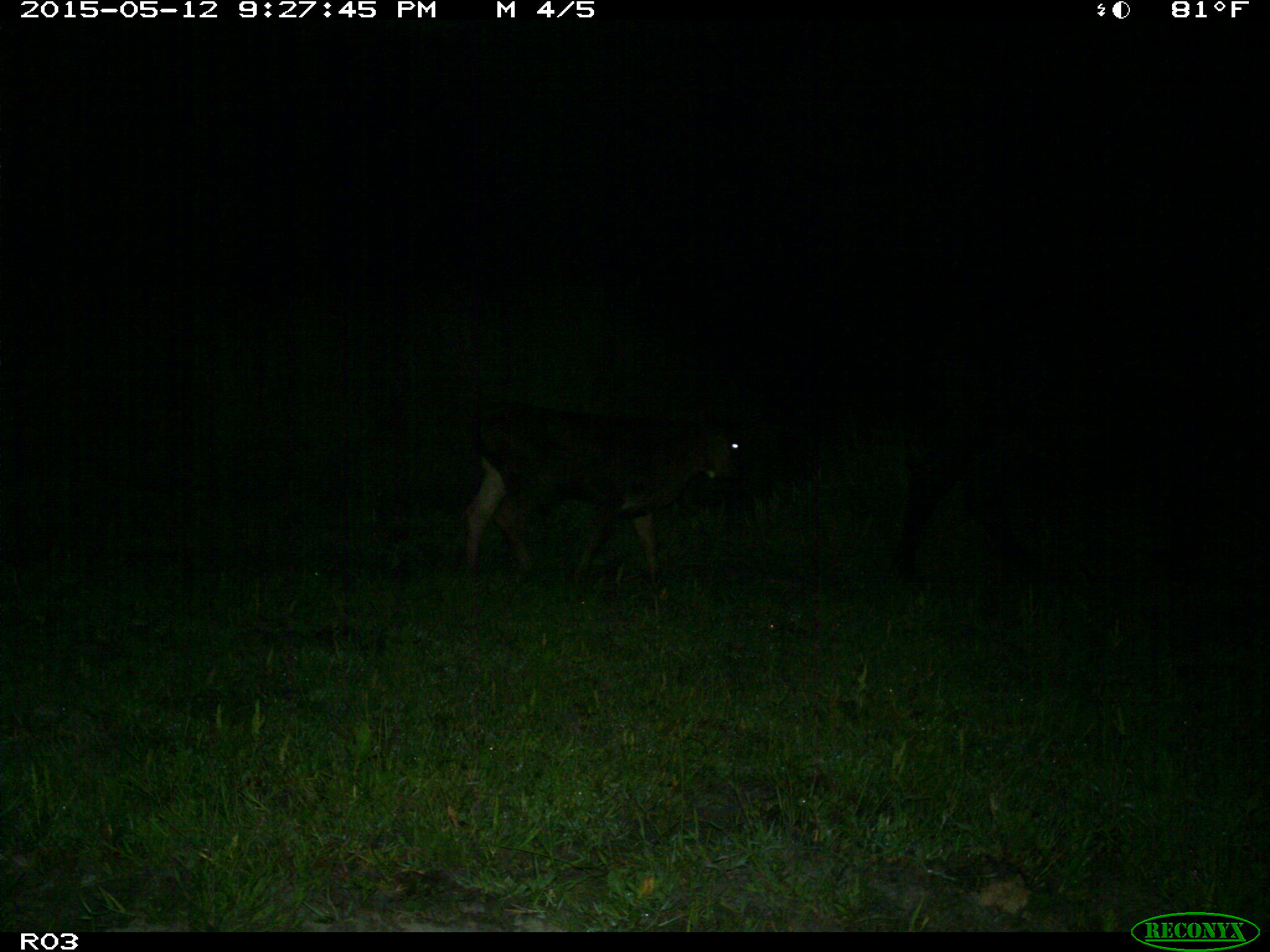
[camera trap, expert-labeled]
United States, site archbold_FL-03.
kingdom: Animalia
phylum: Chordata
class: Mammalia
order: Artiodactyla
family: Bovidae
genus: Bos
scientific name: Bos taurus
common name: domestic cow